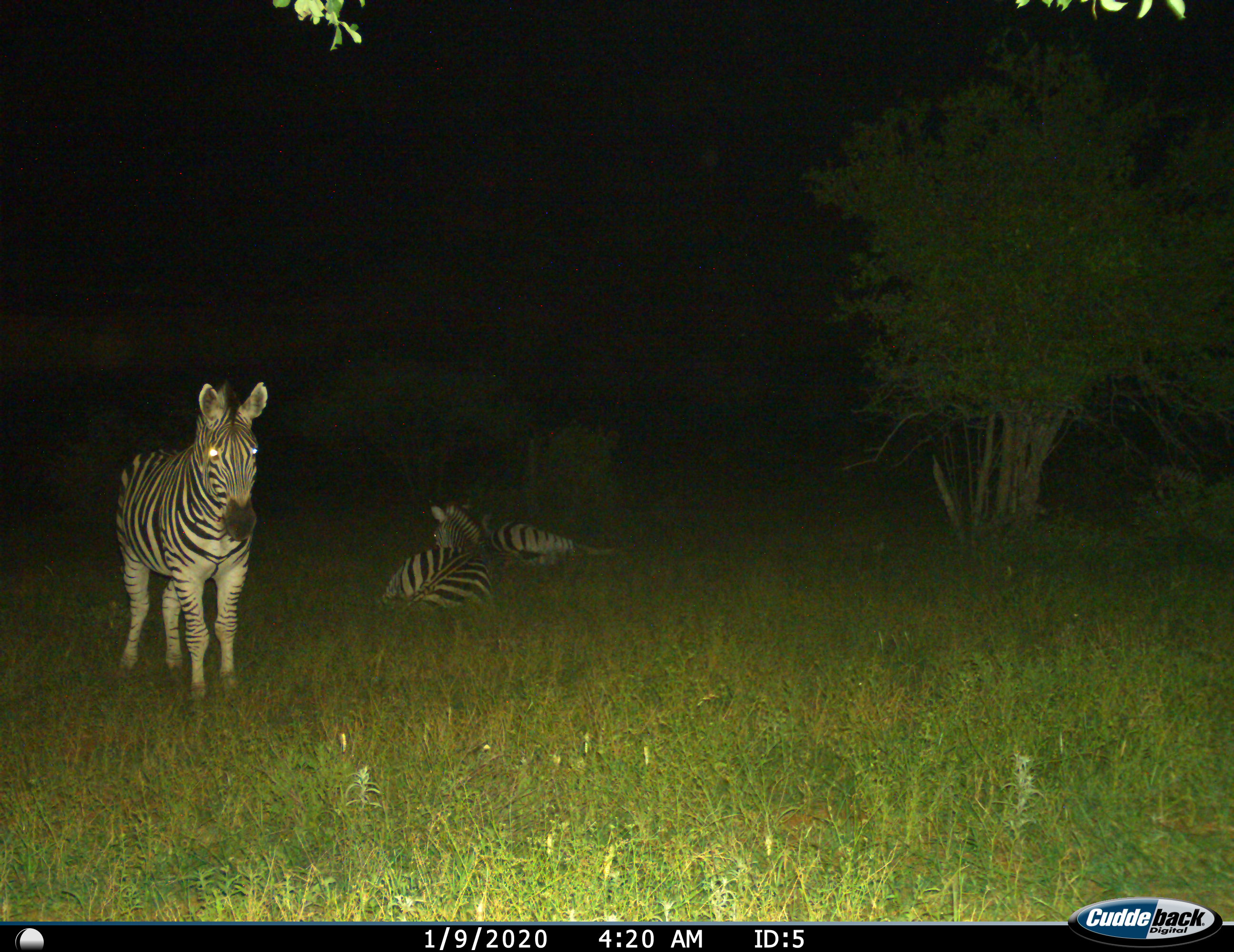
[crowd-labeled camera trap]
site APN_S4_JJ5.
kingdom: Animalia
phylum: Chordata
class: Mammalia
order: Perissodactyla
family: Equidae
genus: Equus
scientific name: Equus quagga burchellii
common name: burchell's zebra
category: zebraburchells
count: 3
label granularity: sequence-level